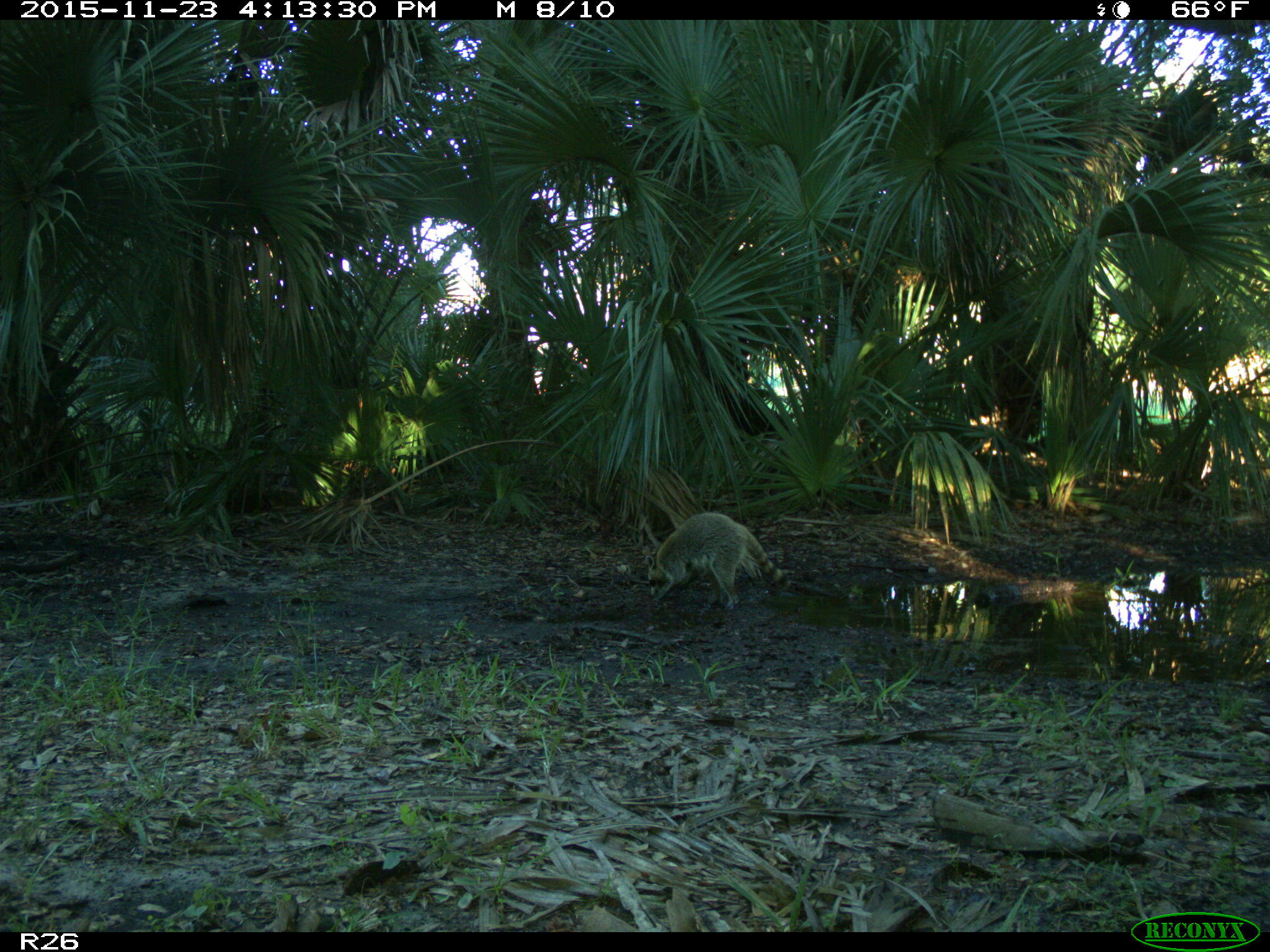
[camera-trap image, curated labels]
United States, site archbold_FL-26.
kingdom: Animalia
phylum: Chordata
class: Mammalia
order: Carnivora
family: Procyonidae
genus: Procyon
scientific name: Procyon lotor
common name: common raccoon